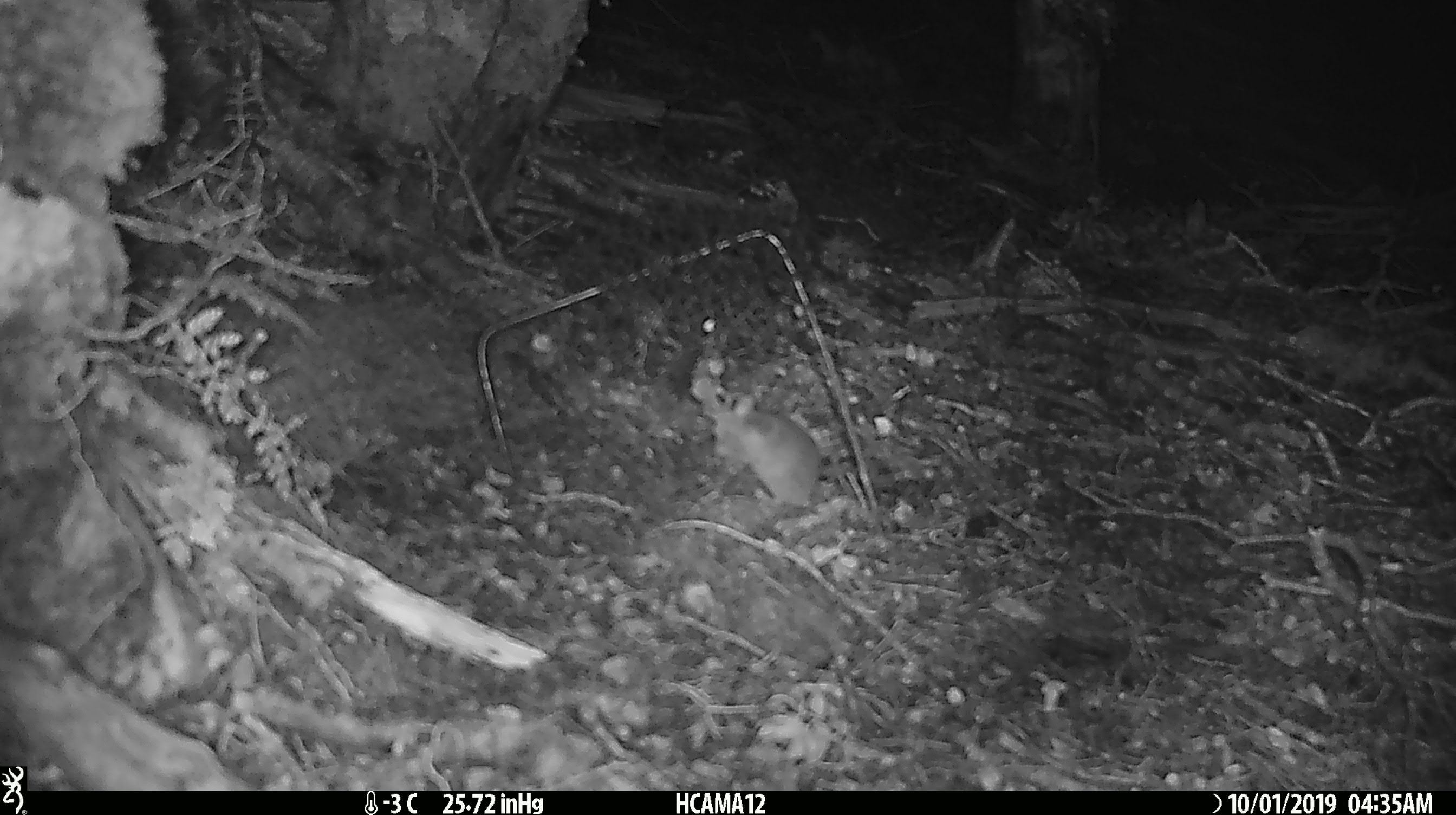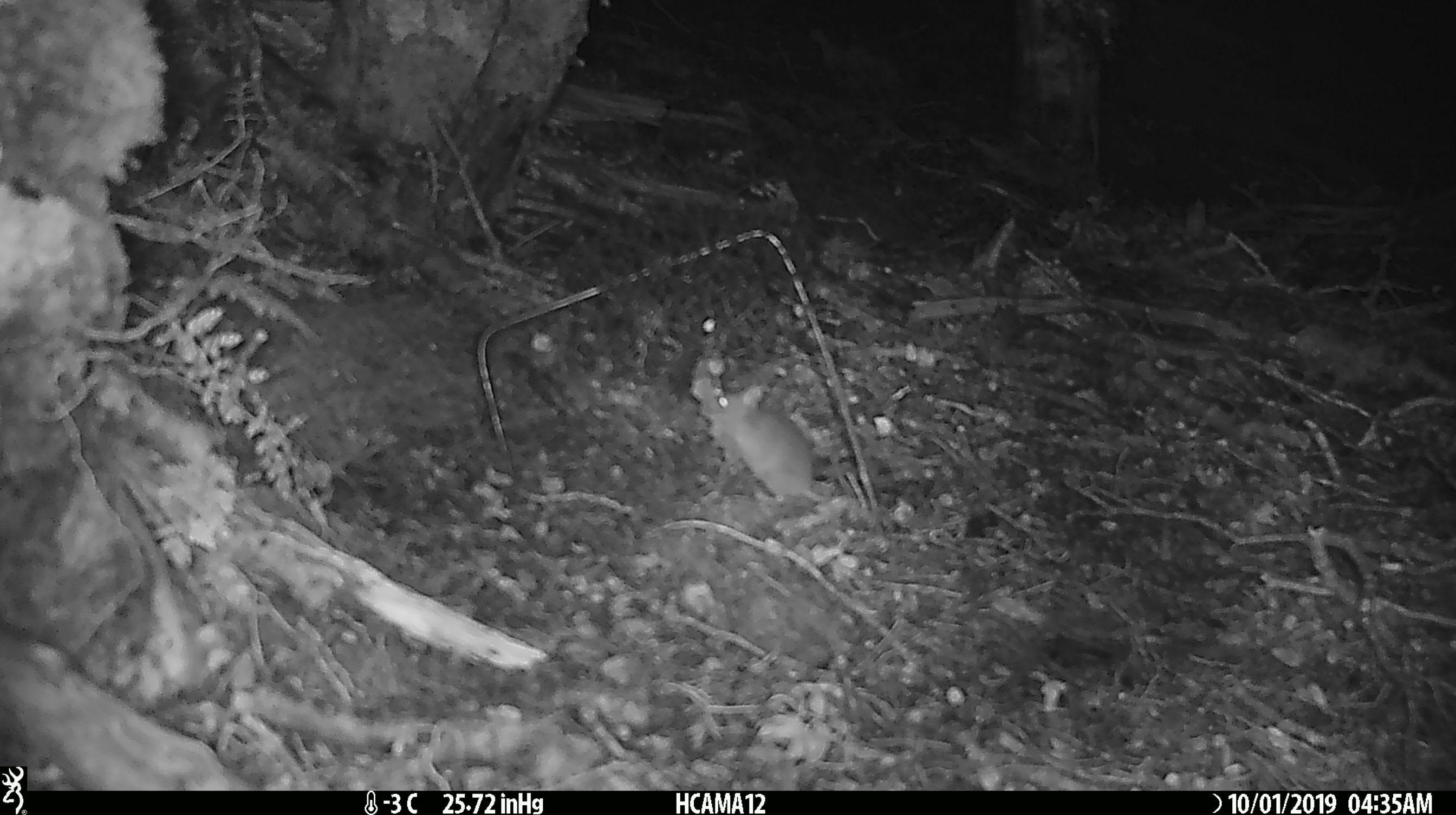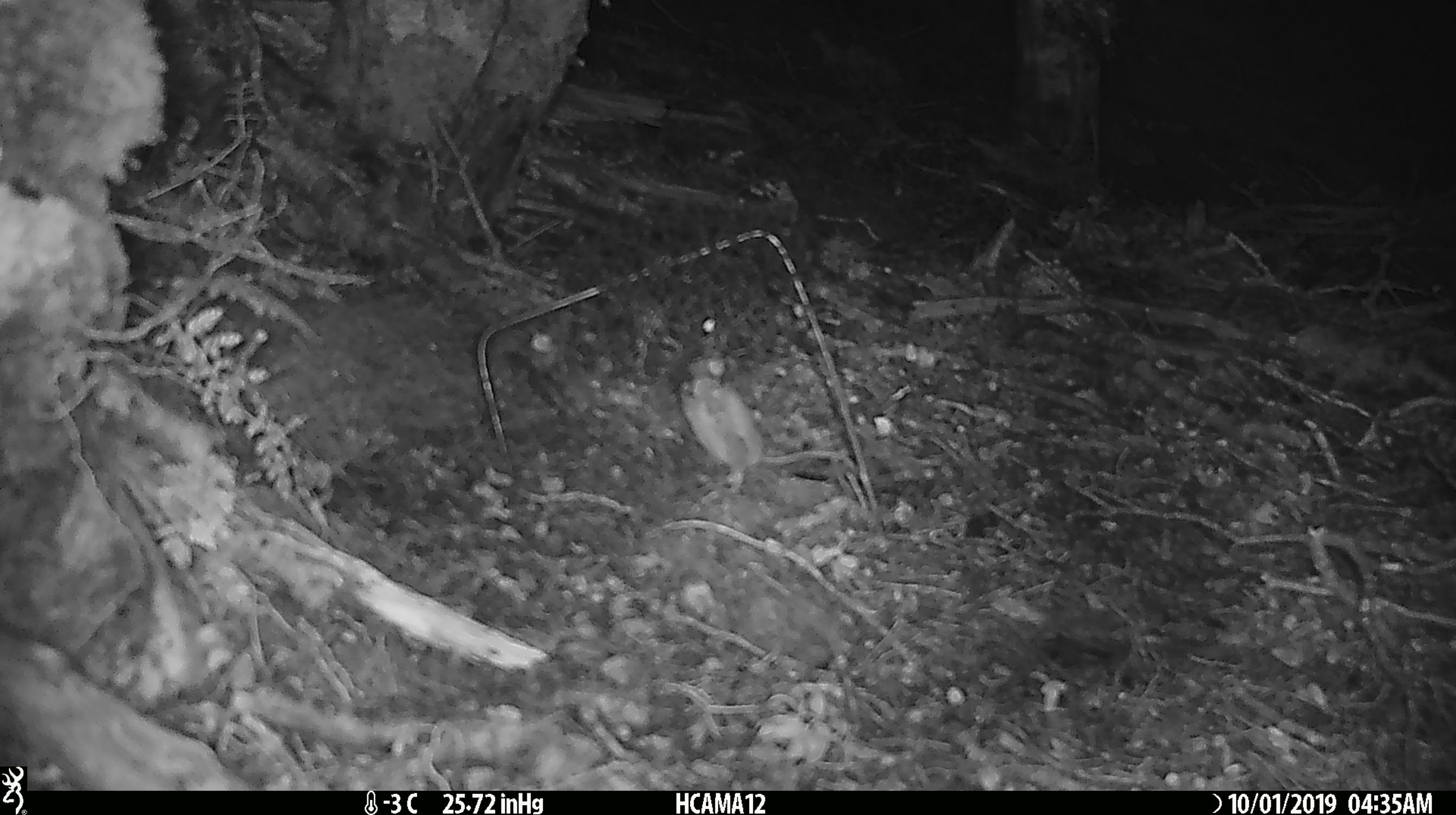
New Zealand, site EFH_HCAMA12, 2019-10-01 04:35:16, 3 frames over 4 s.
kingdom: Animalia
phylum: Chordata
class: Mammalia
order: Rodentia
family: Muridae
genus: Mus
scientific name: Mus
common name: mouse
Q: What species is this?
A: Mouse (Mus).